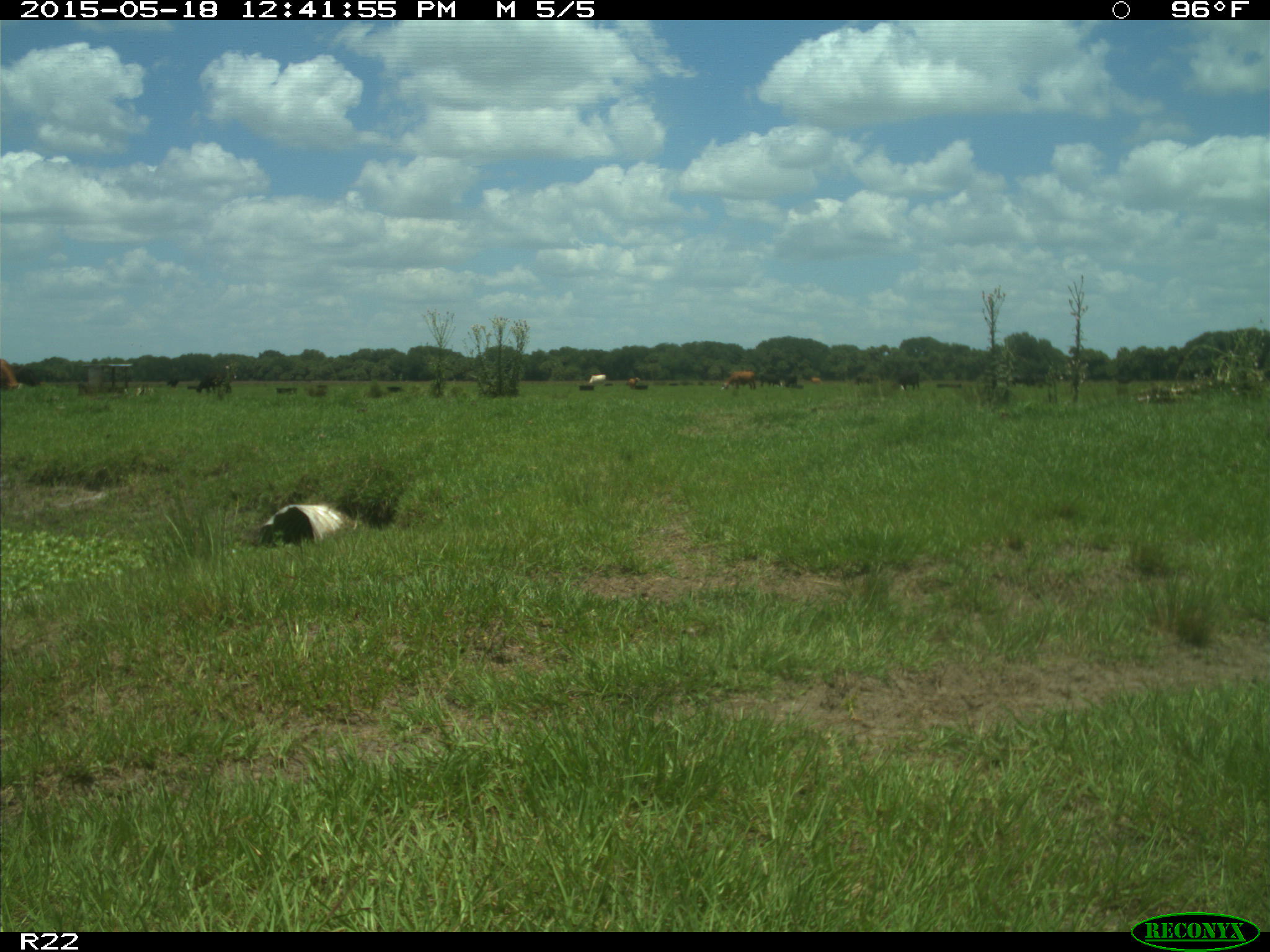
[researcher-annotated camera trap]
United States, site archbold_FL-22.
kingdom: Animalia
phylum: Chordata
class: Mammalia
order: Artiodactyla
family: Bovidae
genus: Bos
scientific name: Bos taurus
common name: domestic cow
Bos taurus (domestic cow).